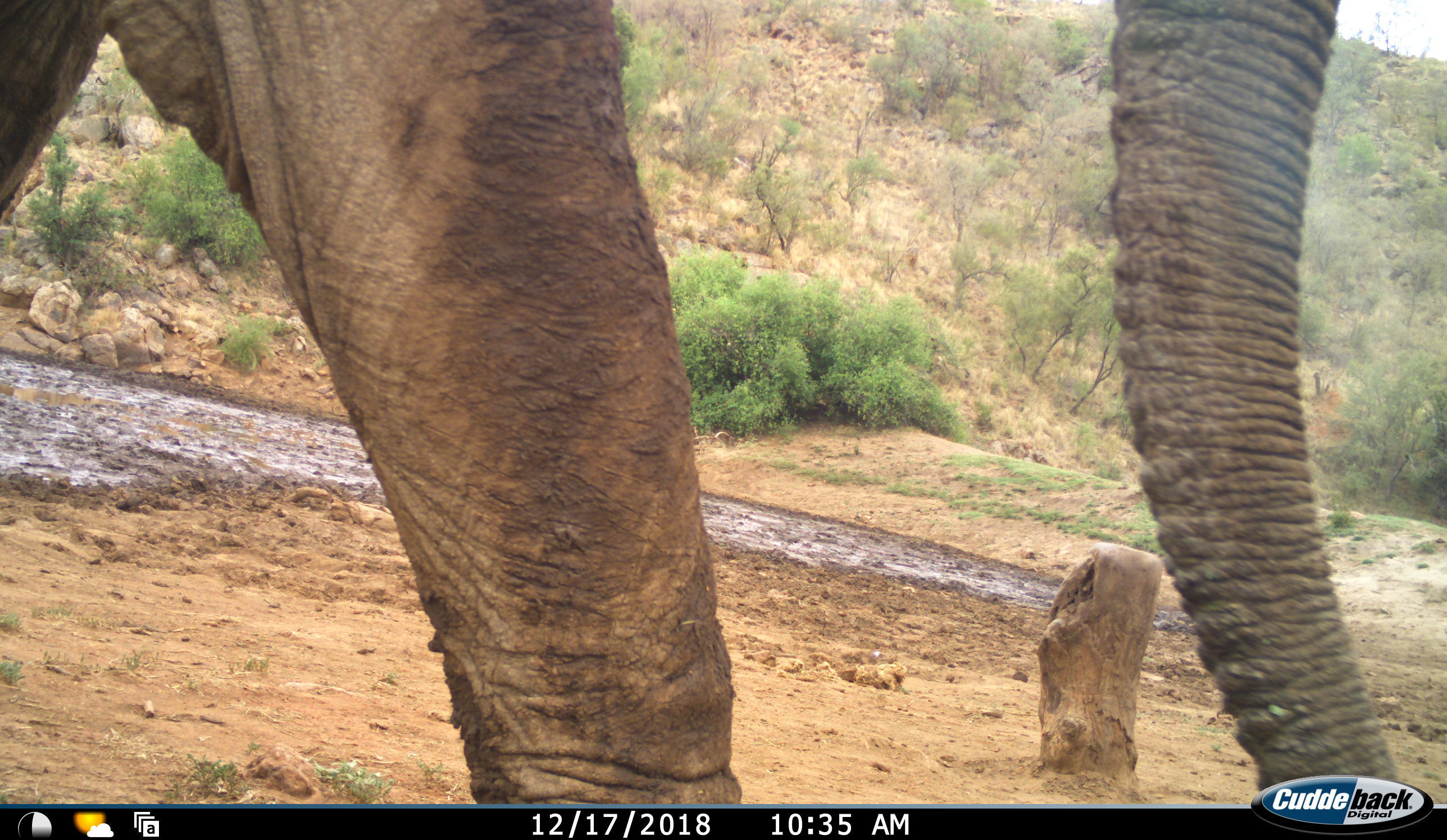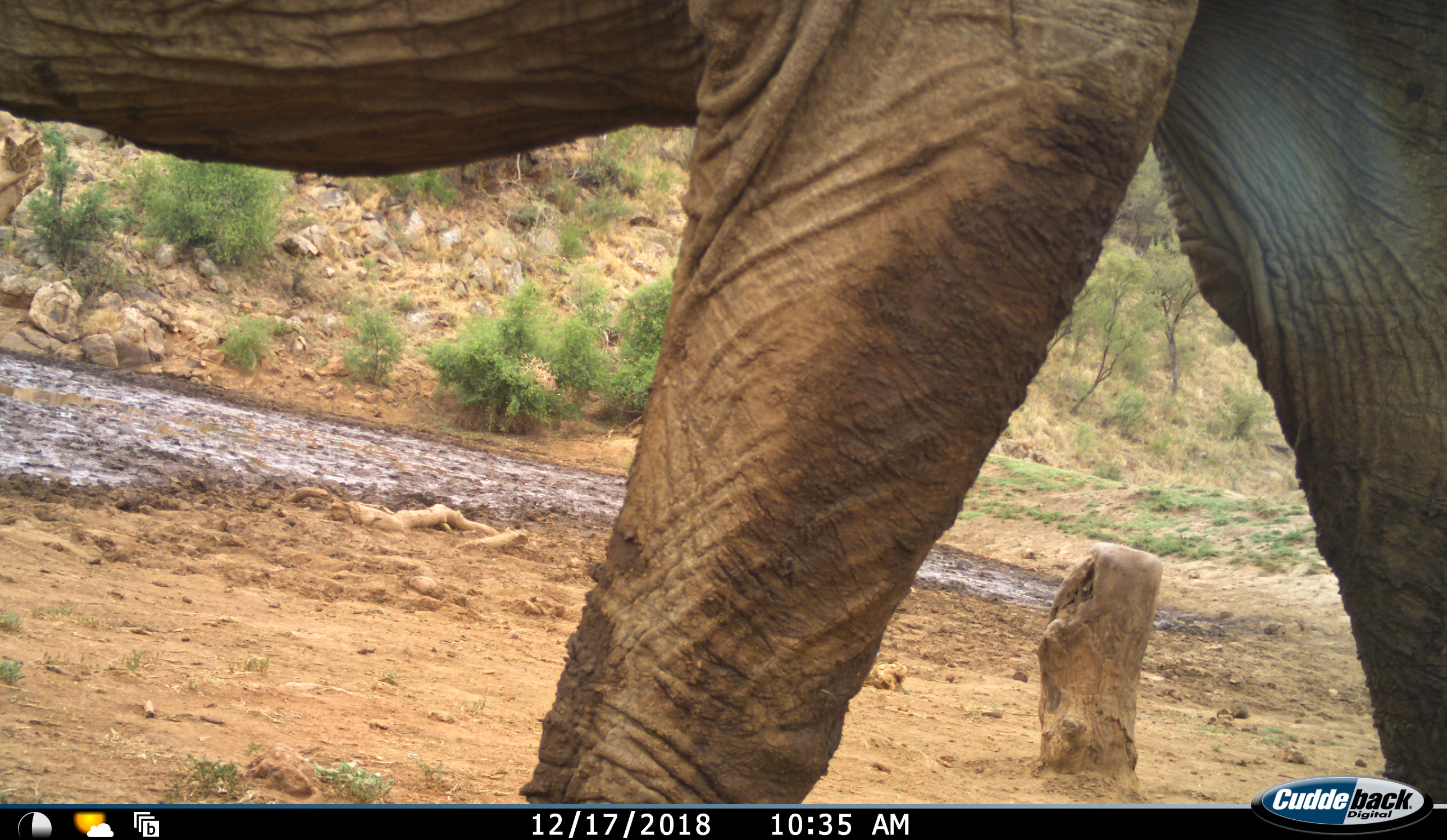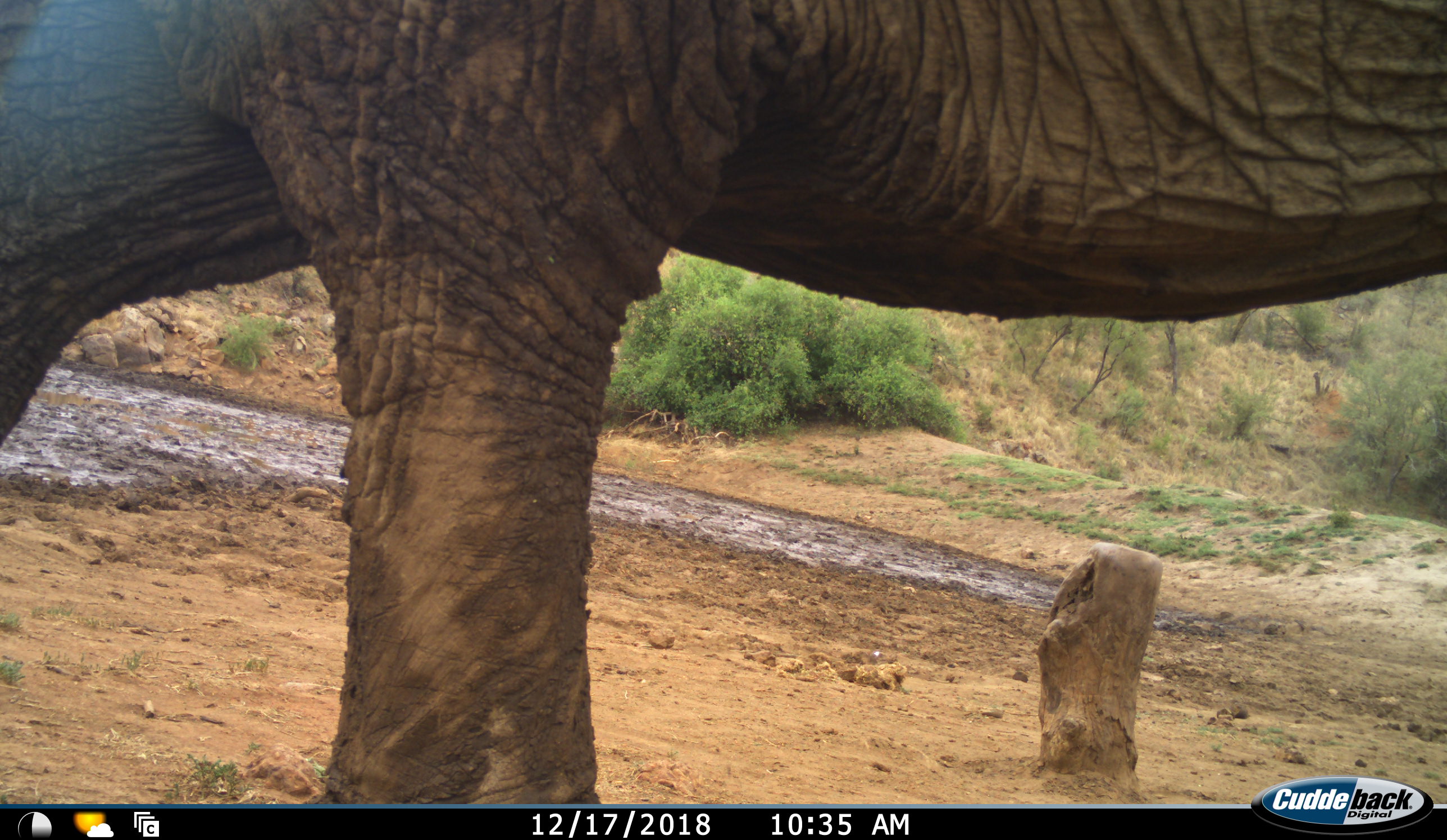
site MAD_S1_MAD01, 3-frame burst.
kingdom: Animalia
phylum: Chordata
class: Mammalia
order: Proboscidea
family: Elephantidae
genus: Loxodonta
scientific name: Loxodonta africana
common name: african bush elephant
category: elephant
Elephant (african bush elephant) (Loxodonta africana), count 1. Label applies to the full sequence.